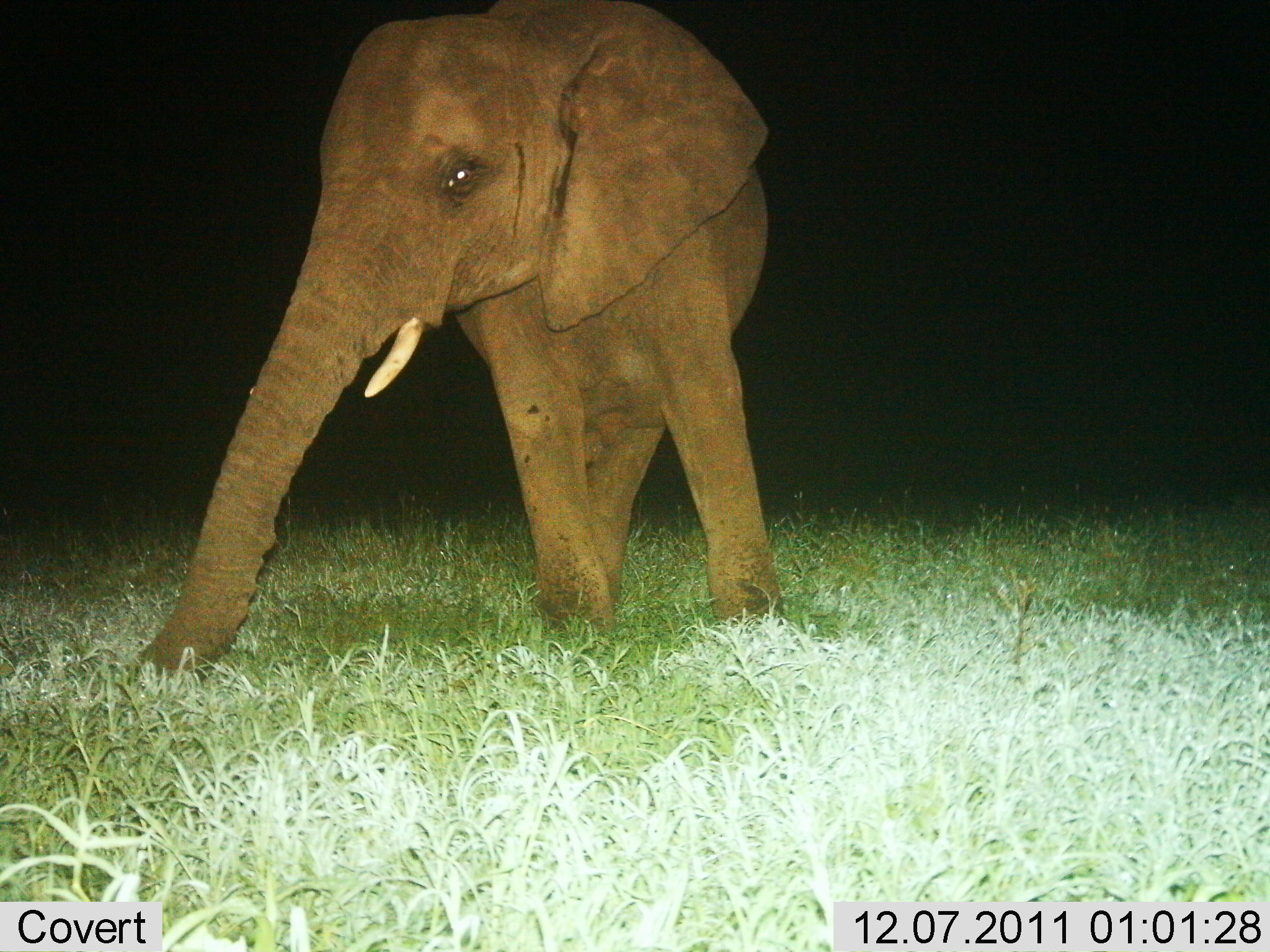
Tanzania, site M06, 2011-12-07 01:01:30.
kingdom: Animalia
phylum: Chordata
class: Mammalia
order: Proboscidea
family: Elephantidae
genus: Loxodonta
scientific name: Loxodonta africana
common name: african bush elephant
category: elephant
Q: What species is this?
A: Elephant (african bush elephant) (Loxodonta africana).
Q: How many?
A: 1.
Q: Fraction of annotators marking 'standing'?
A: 77%.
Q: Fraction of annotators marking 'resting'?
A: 0%.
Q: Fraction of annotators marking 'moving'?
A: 8%.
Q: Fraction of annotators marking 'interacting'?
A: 8%.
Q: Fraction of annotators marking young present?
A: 8%.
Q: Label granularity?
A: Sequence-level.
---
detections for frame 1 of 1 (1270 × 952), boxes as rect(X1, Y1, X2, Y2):
animal: rect(133, 0, 784, 672)